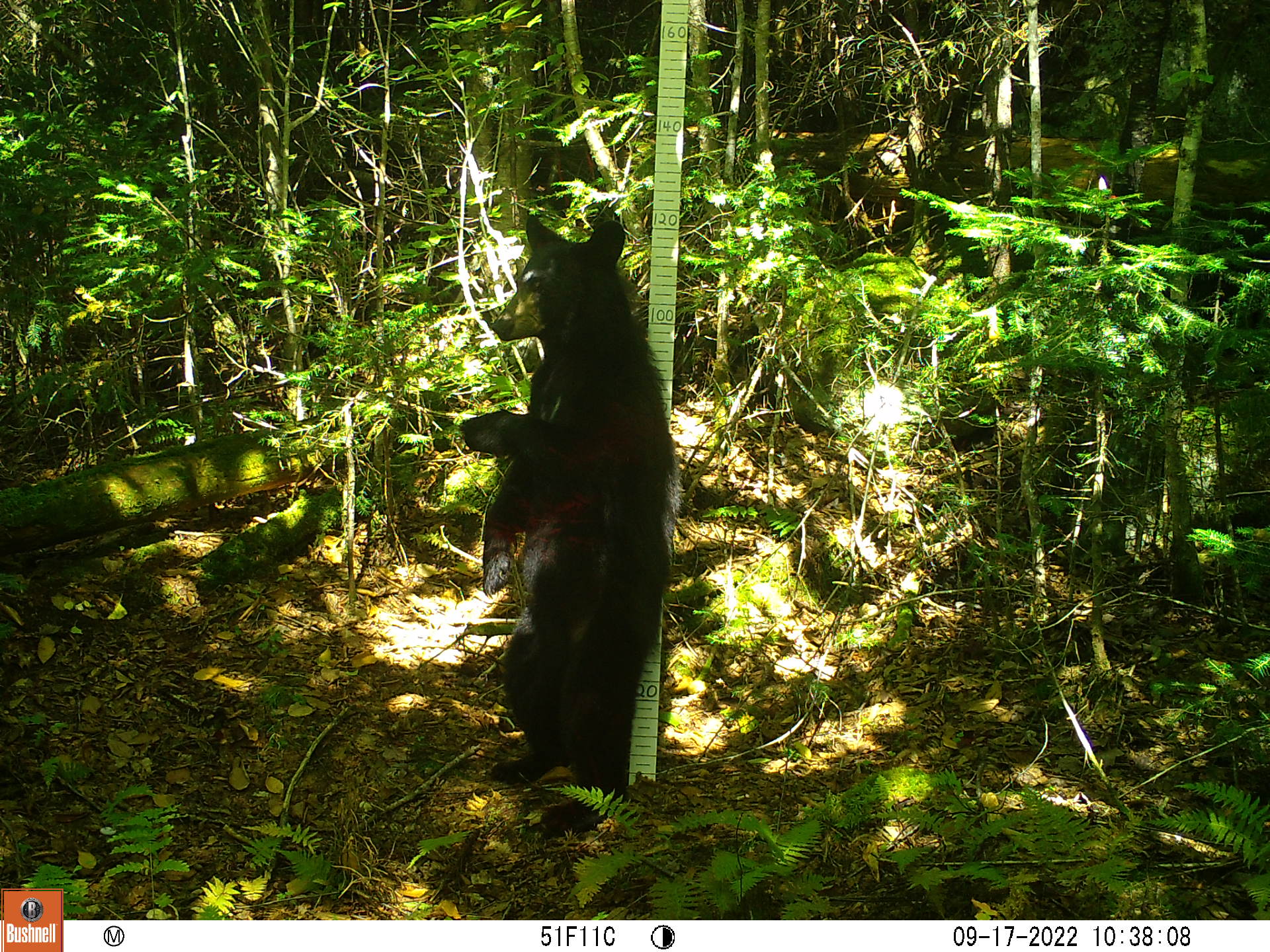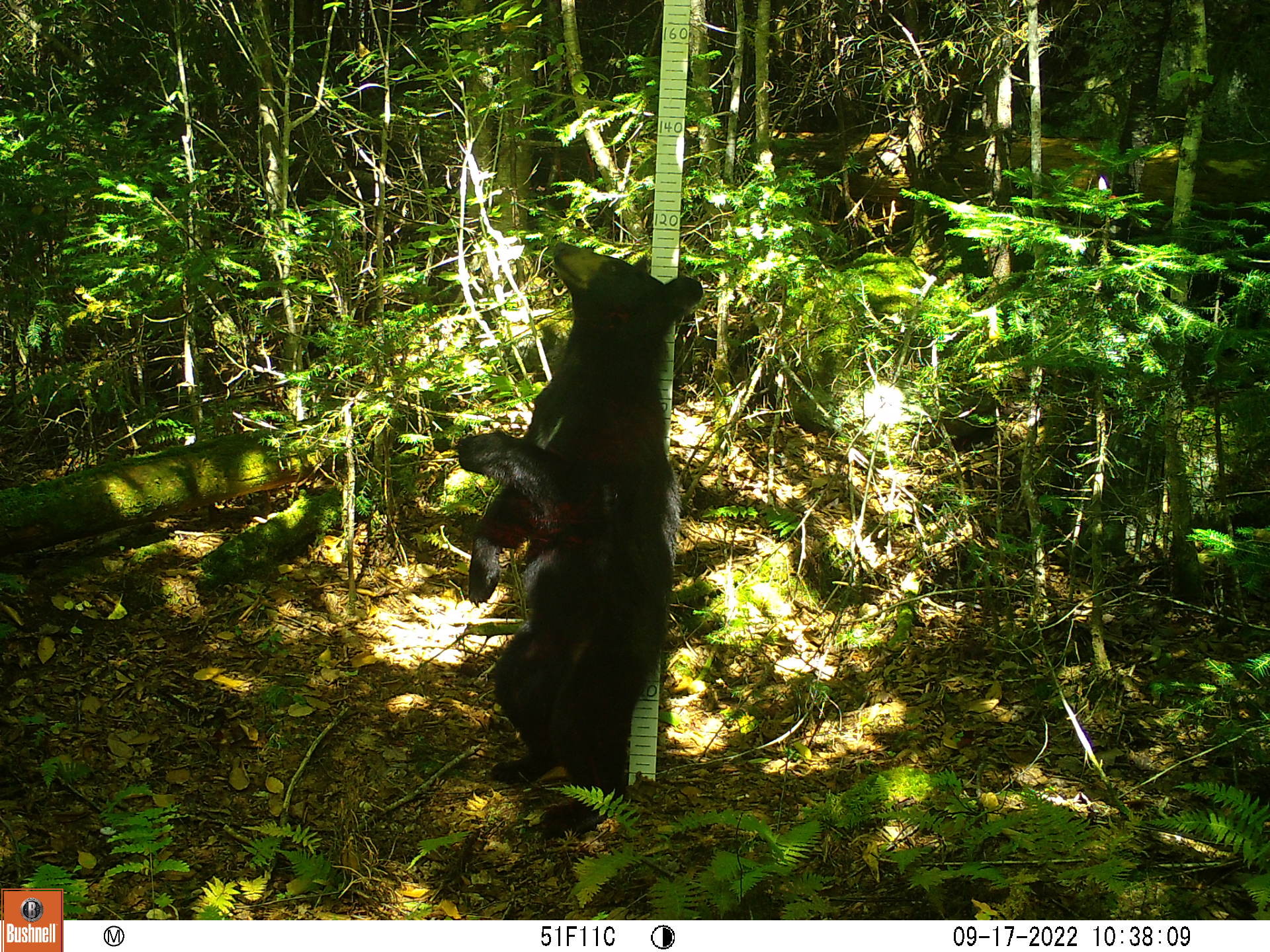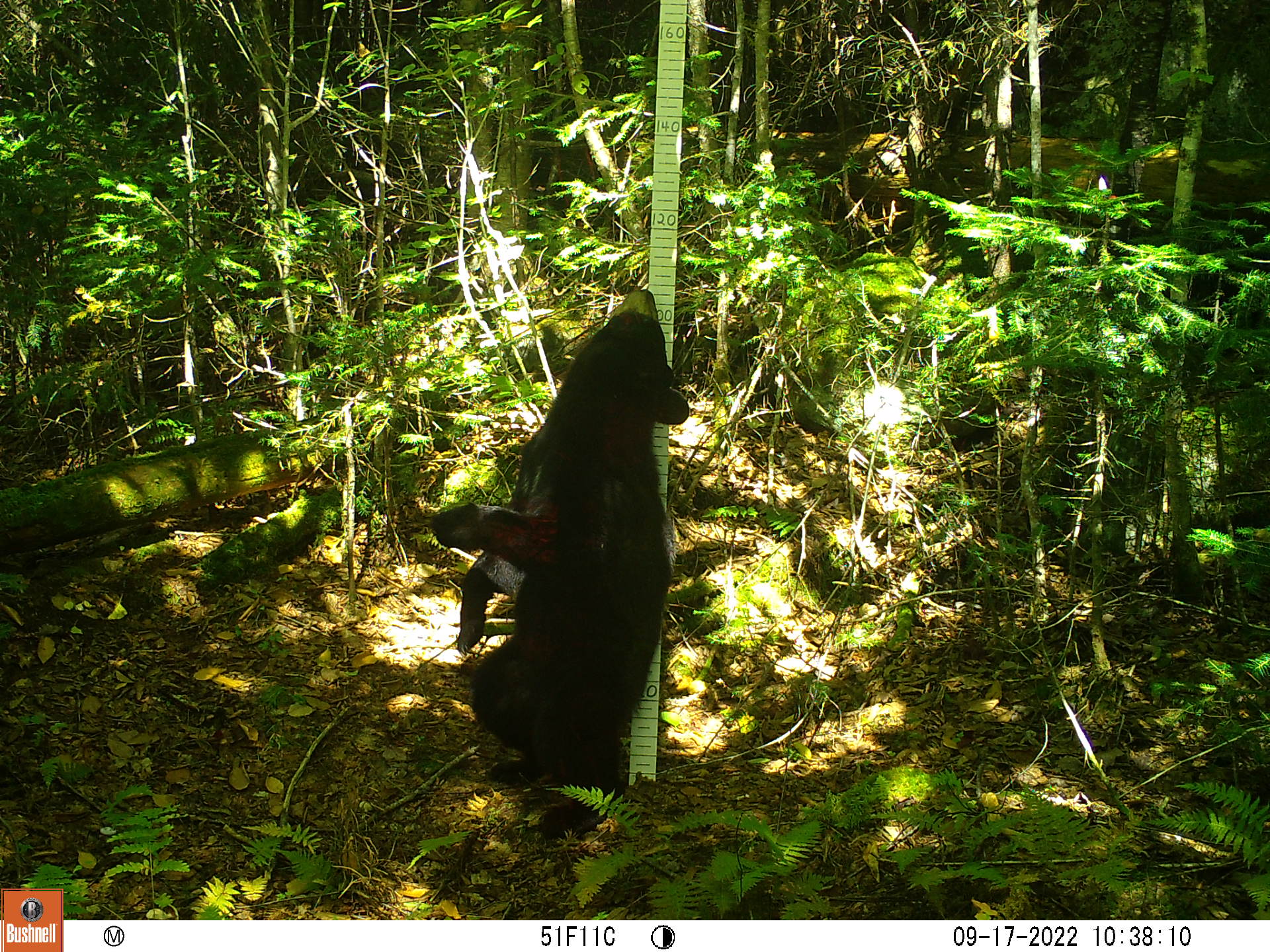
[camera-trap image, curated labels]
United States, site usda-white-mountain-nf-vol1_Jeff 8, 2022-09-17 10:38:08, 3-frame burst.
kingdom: Animalia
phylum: Chordata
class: Mammalia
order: Carnivora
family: Ursidae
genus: Ursus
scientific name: Ursus americanus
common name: black bear